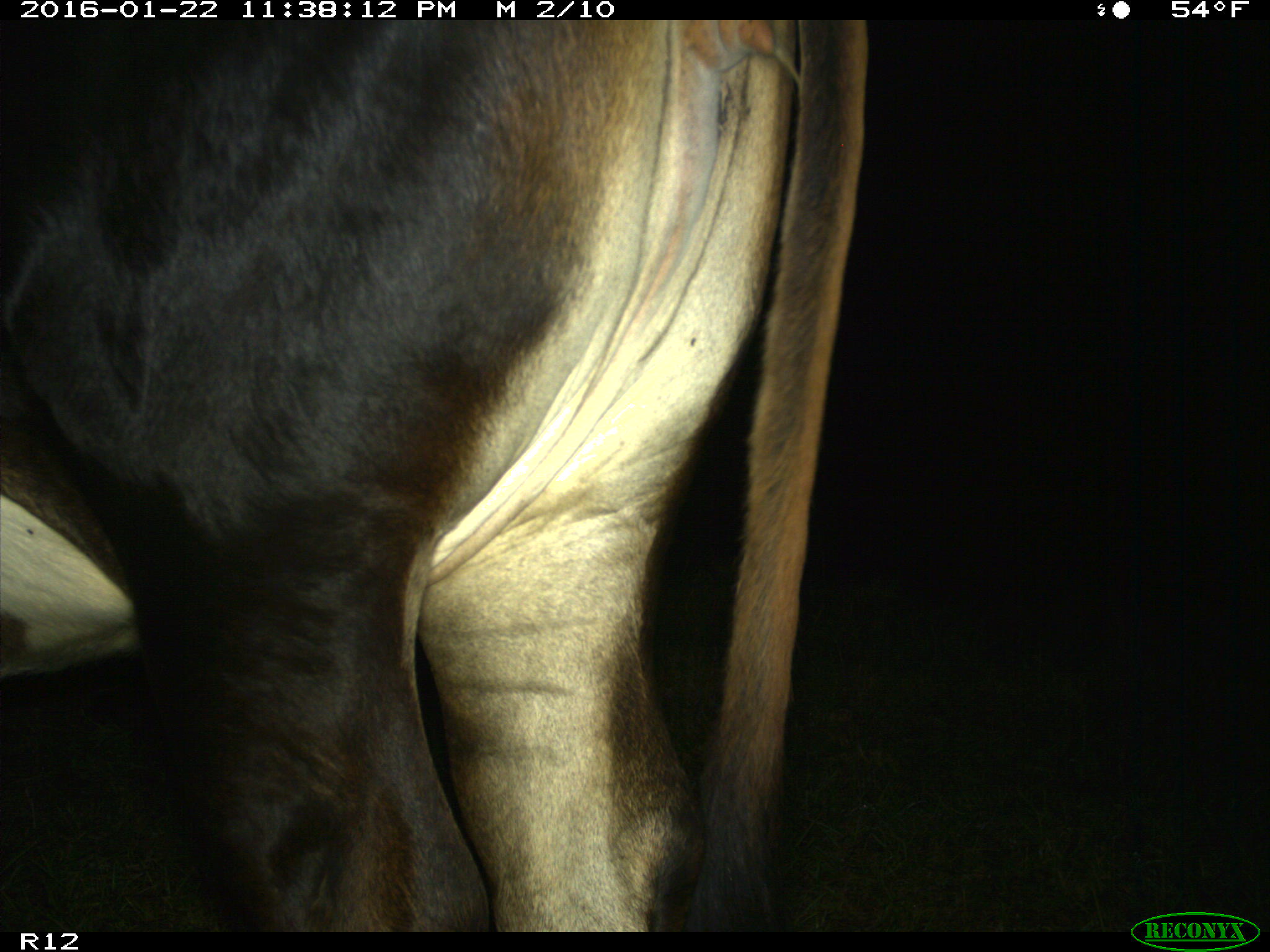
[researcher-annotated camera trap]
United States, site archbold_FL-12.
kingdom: Animalia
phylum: Chordata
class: Mammalia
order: Artiodactyla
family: Bovidae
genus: Bos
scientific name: Bos taurus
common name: domestic cow